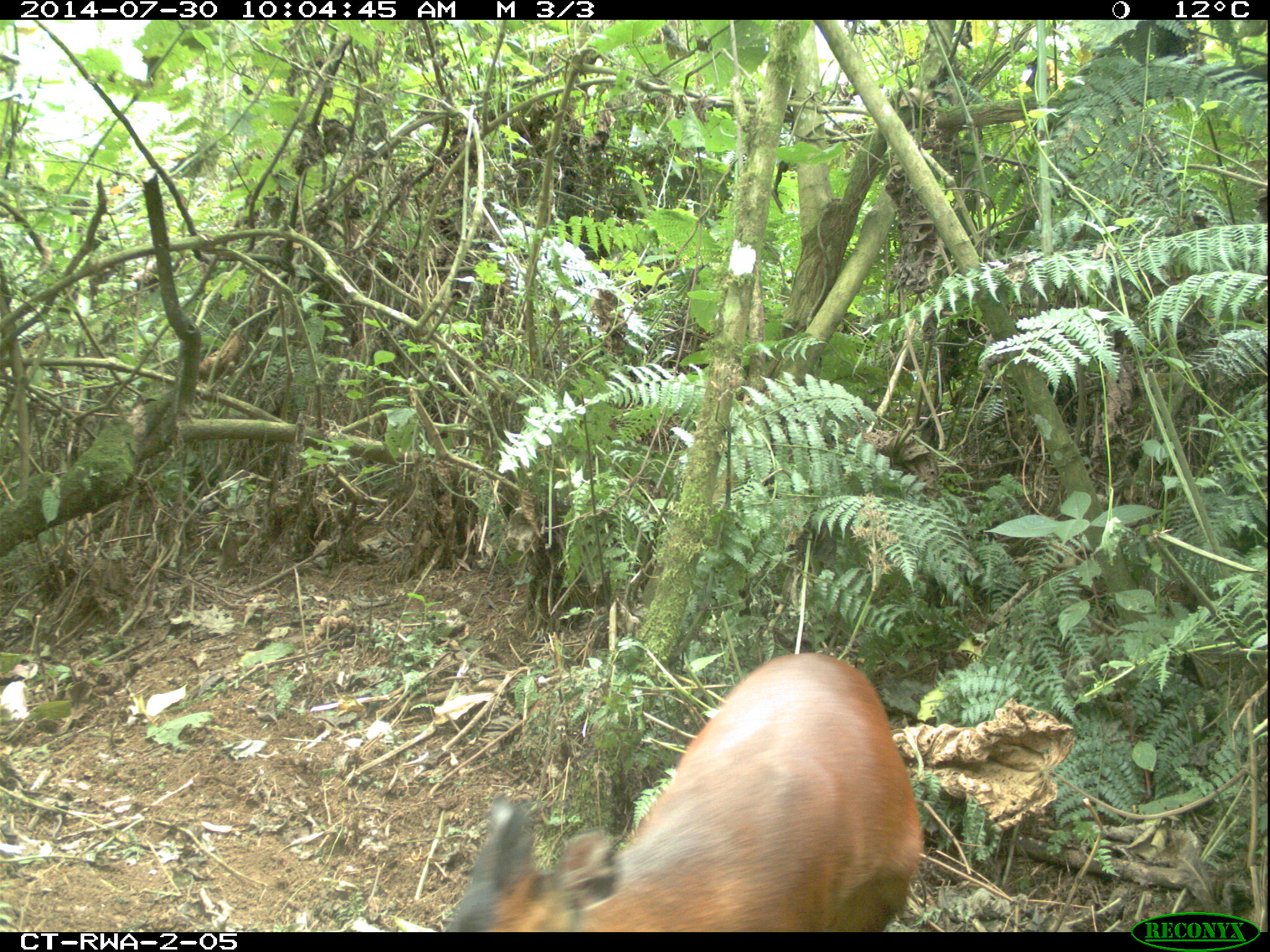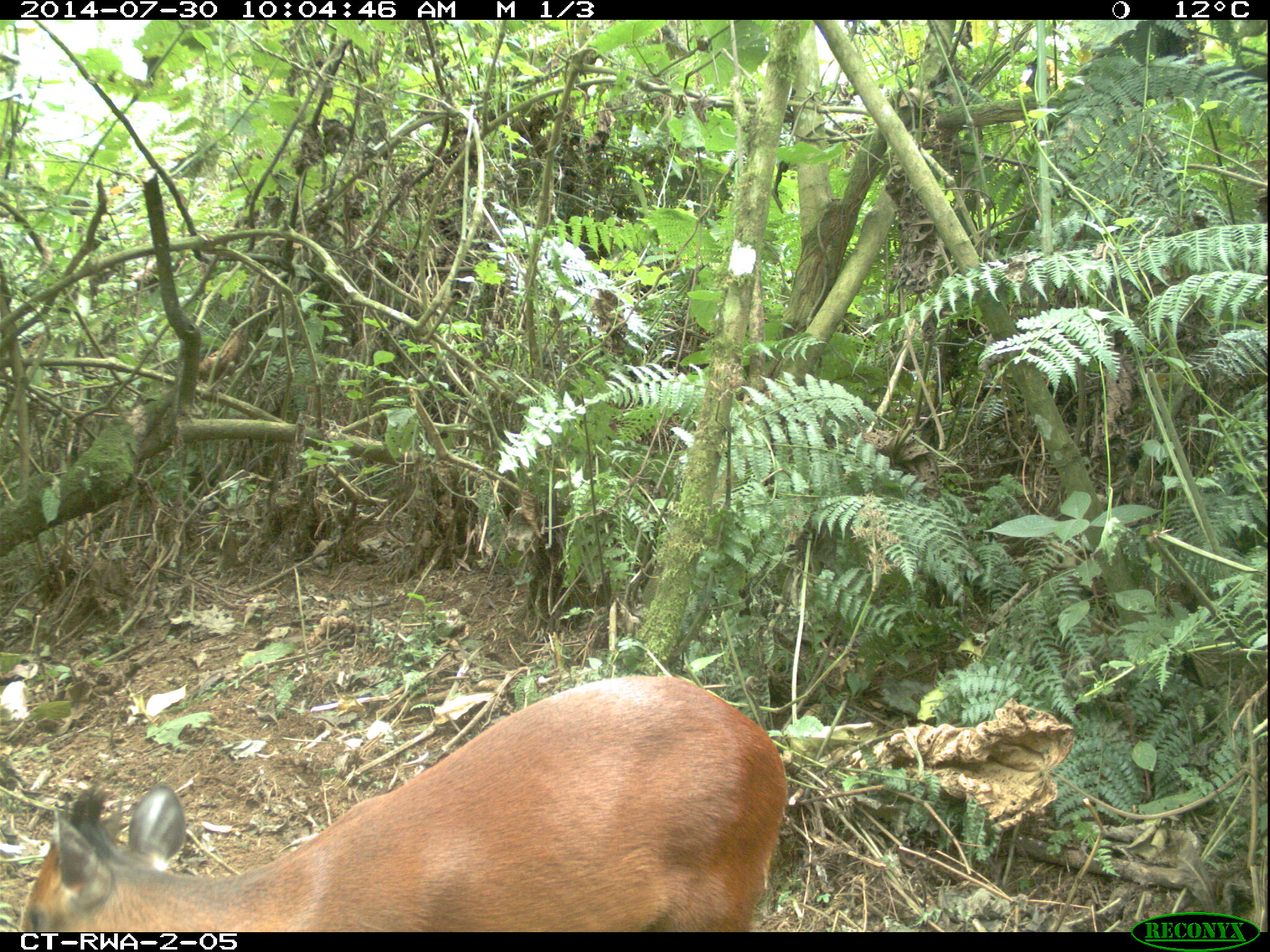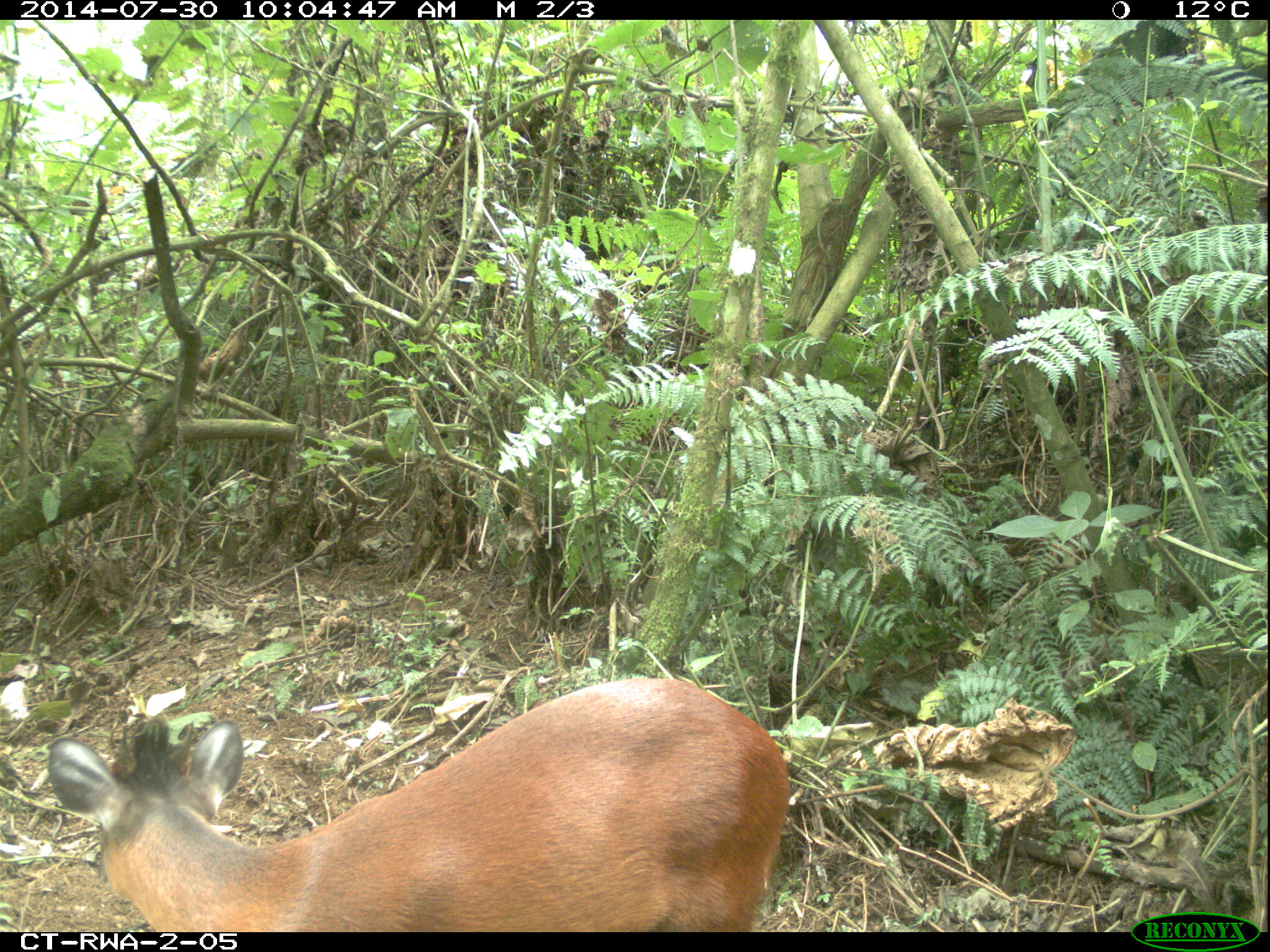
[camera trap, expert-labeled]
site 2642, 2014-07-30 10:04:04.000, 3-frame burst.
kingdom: Animalia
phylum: Chordata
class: Mammalia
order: Artiodactyla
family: Bovidae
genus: Cephalophus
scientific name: Cephalophus nigrifrons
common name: black-fronted duiker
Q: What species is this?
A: Cephalophus nigrifrons (black-fronted duiker).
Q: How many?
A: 1.